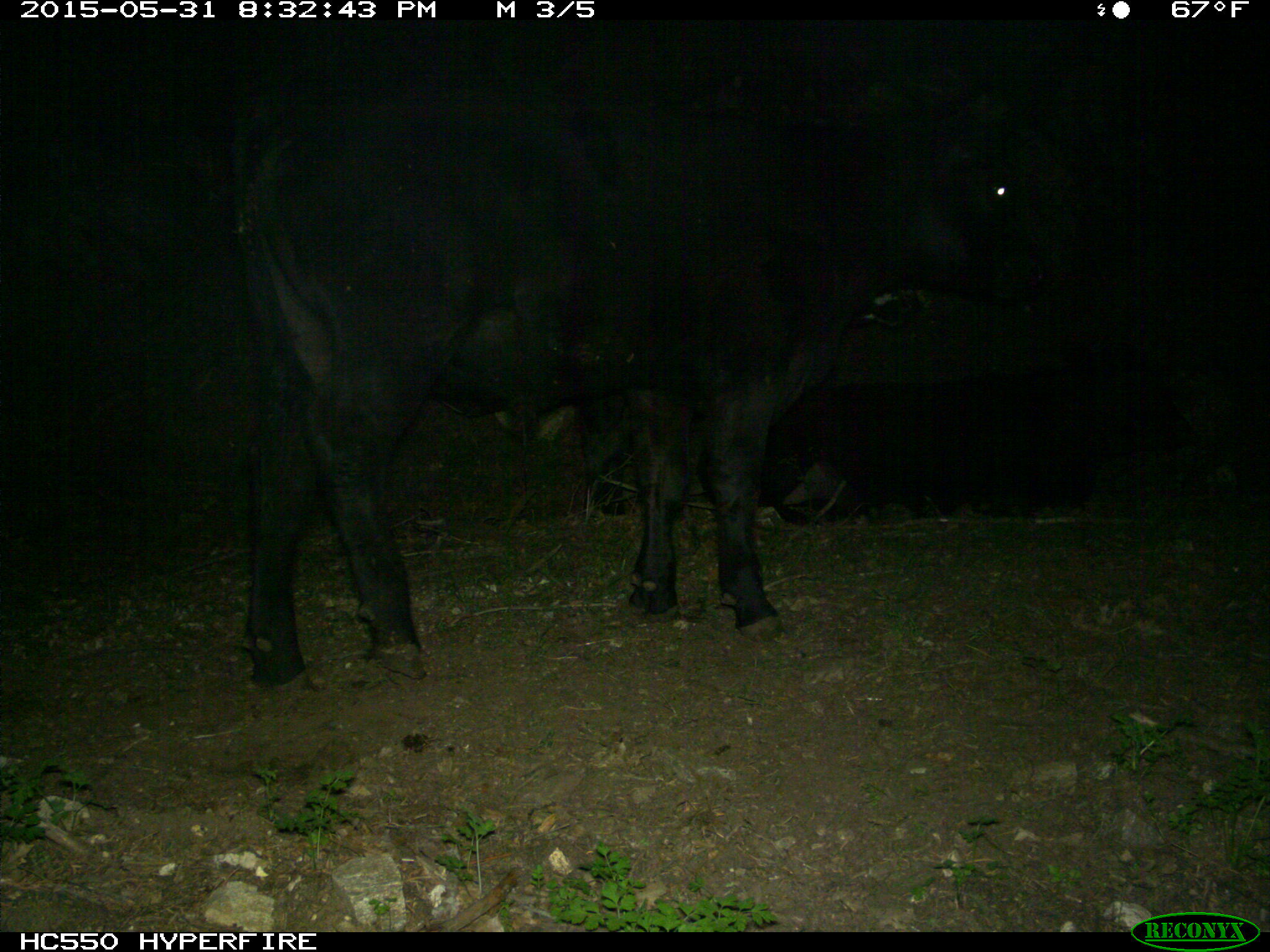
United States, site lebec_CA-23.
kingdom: Animalia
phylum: Chordata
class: Mammalia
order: Artiodactyla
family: Bovidae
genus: Bos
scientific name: Bos taurus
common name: domestic cow